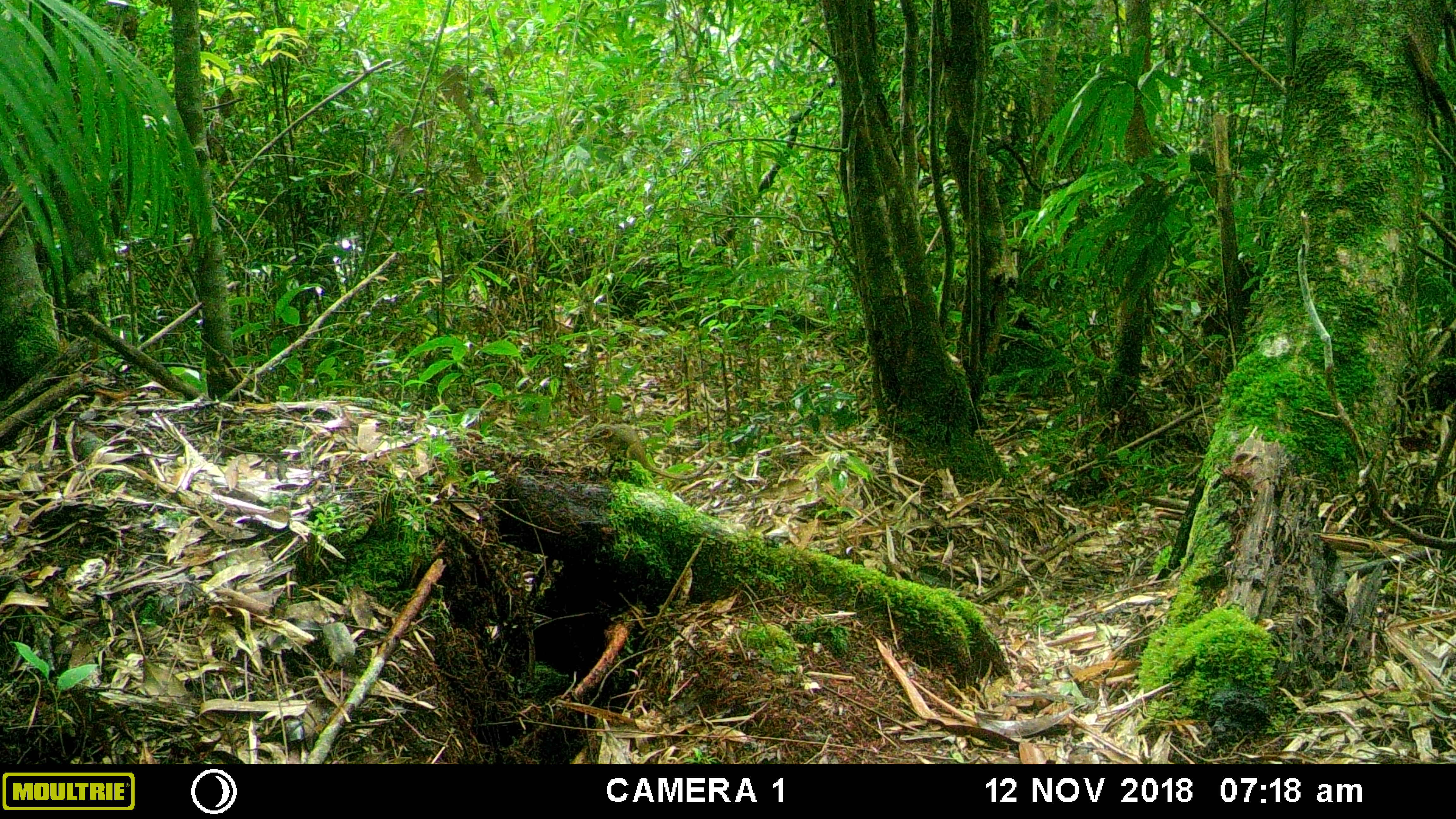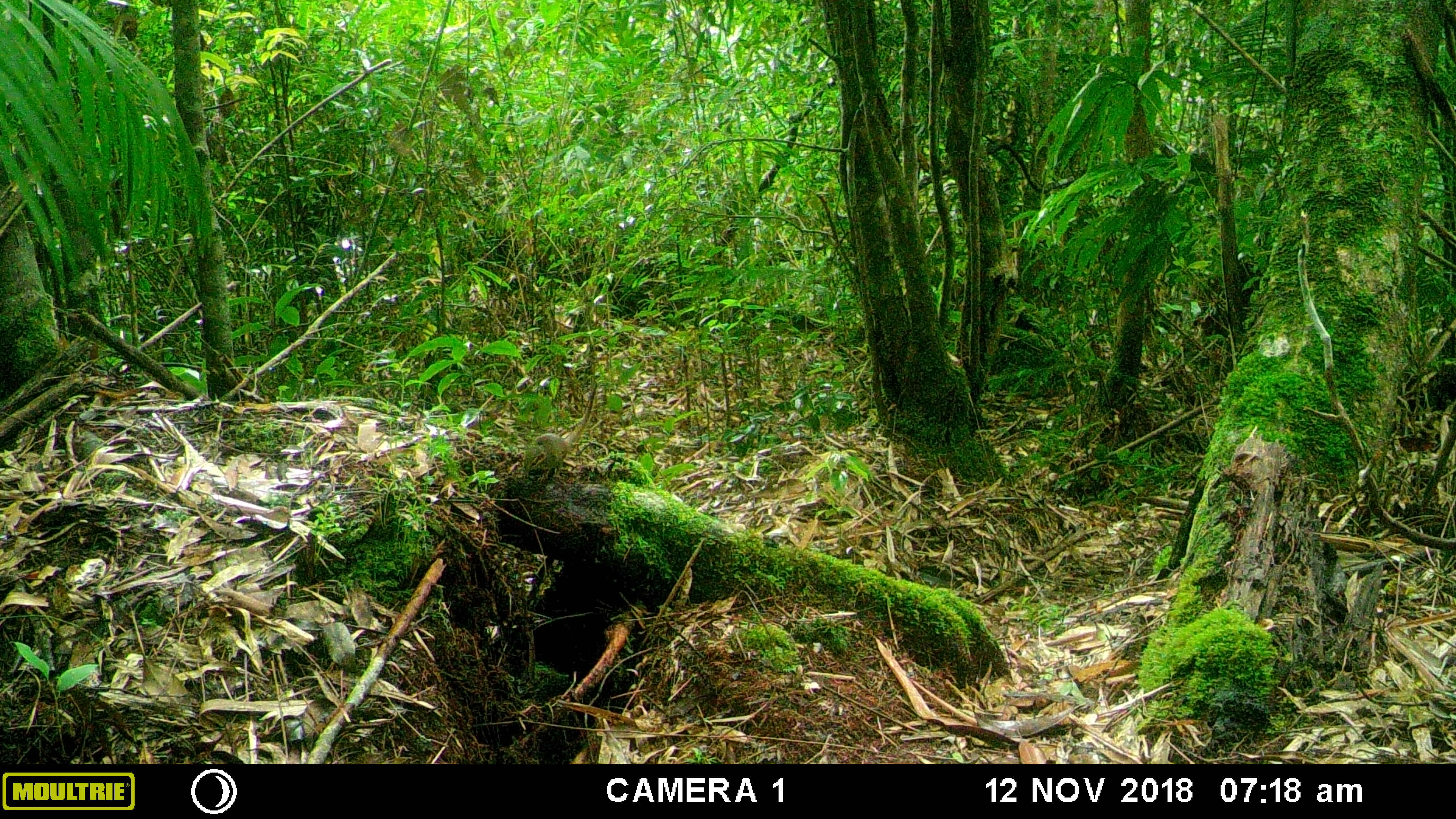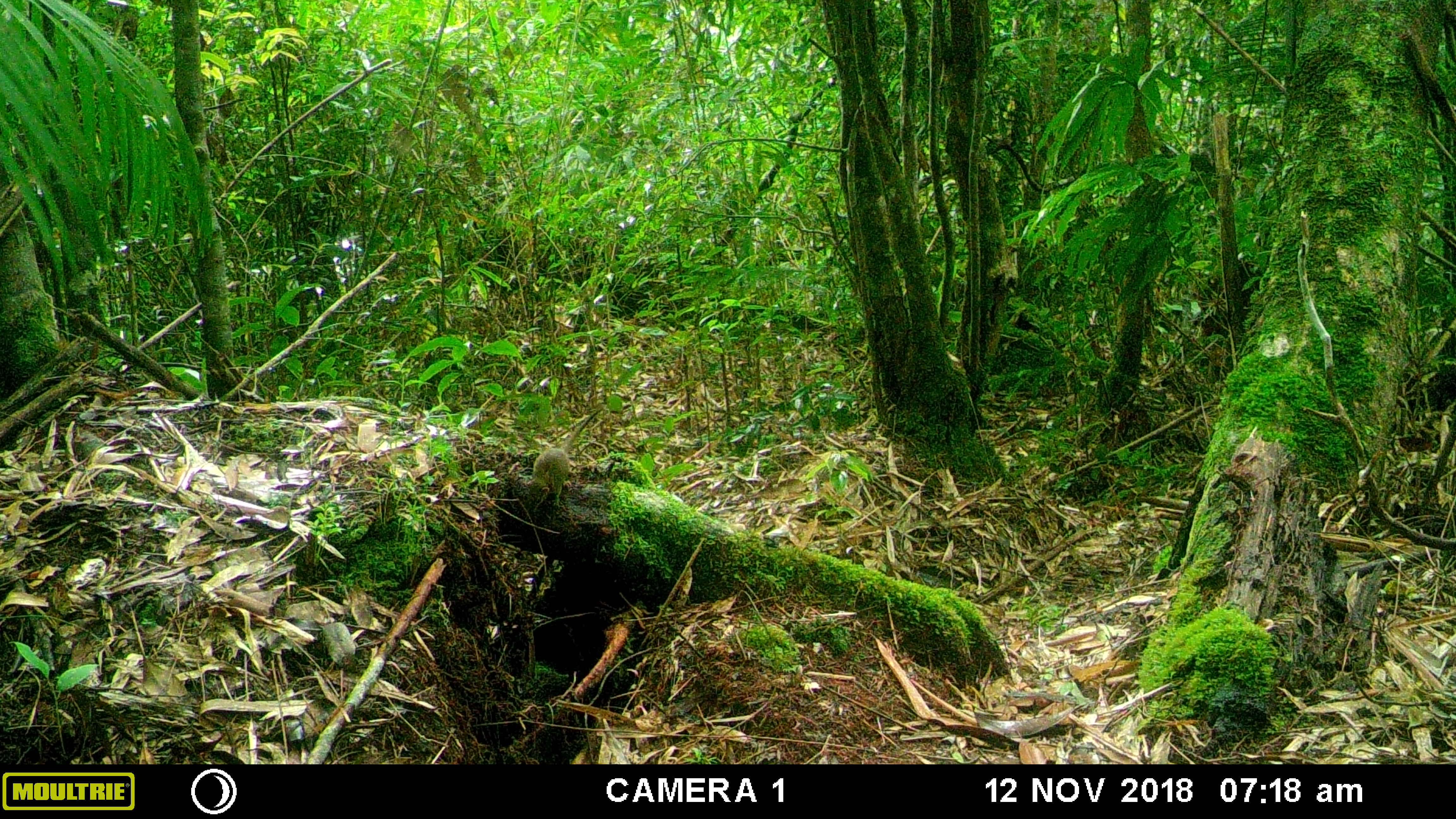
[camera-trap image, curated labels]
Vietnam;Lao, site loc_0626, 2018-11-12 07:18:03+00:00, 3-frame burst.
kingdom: Animalia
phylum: Chordata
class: Mammalia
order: Scandentia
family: Tupaiidae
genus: Tupaia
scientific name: Tupaia belangeri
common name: northern treeshrew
Northern treeshrew (Tupaia belangeri). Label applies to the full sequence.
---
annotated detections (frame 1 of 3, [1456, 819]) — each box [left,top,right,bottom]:
northern treeshrew: [576,423,713,480]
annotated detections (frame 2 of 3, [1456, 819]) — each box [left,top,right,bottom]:
northern treeshrew: [519,380,596,483]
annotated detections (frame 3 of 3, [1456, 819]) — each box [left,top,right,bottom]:
northern treeshrew: [521,408,603,513]